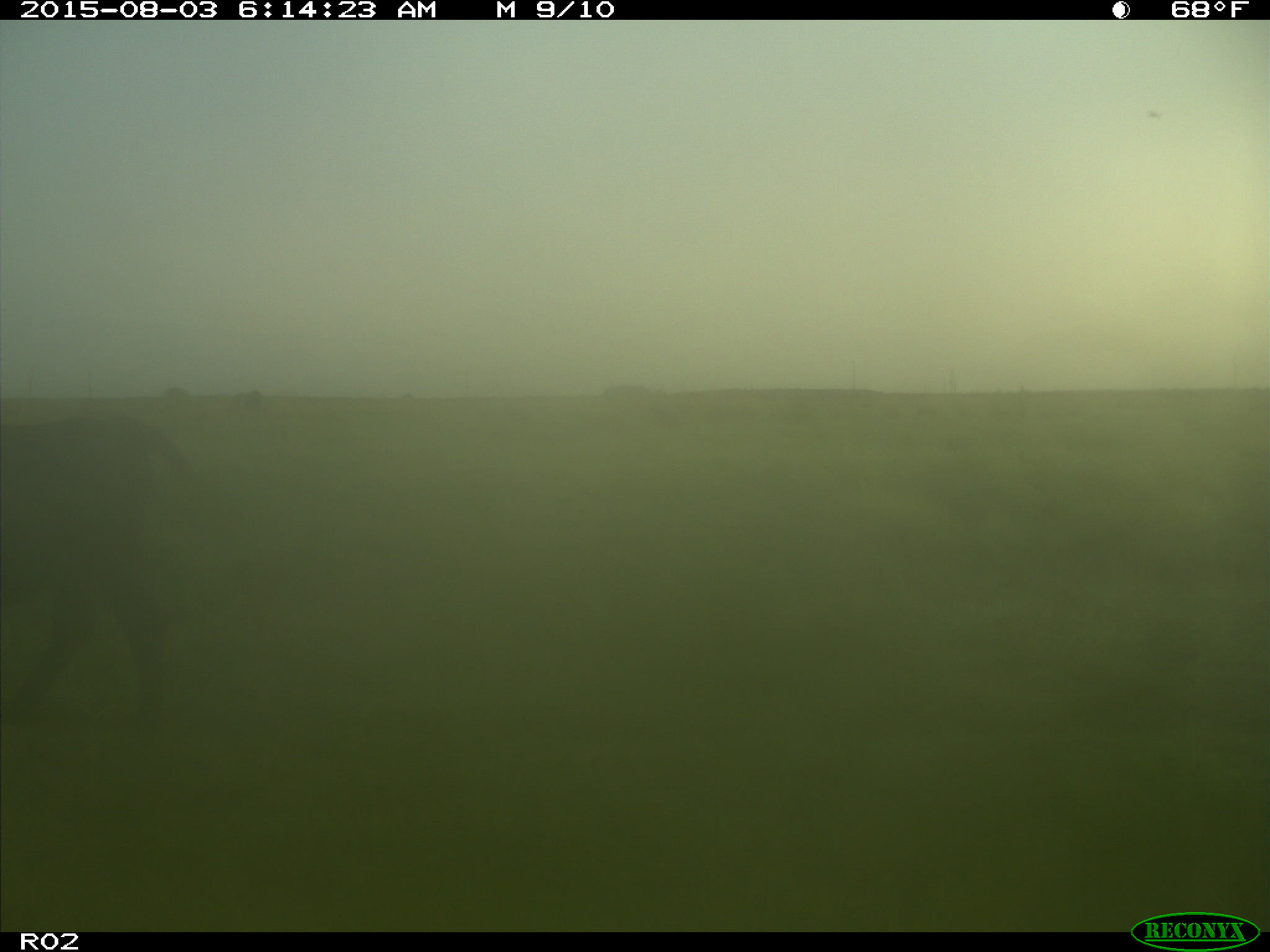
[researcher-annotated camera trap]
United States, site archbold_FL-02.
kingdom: Animalia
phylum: Chordata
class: Mammalia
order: Artiodactyla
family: Bovidae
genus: Bos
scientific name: Bos taurus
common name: domestic cow